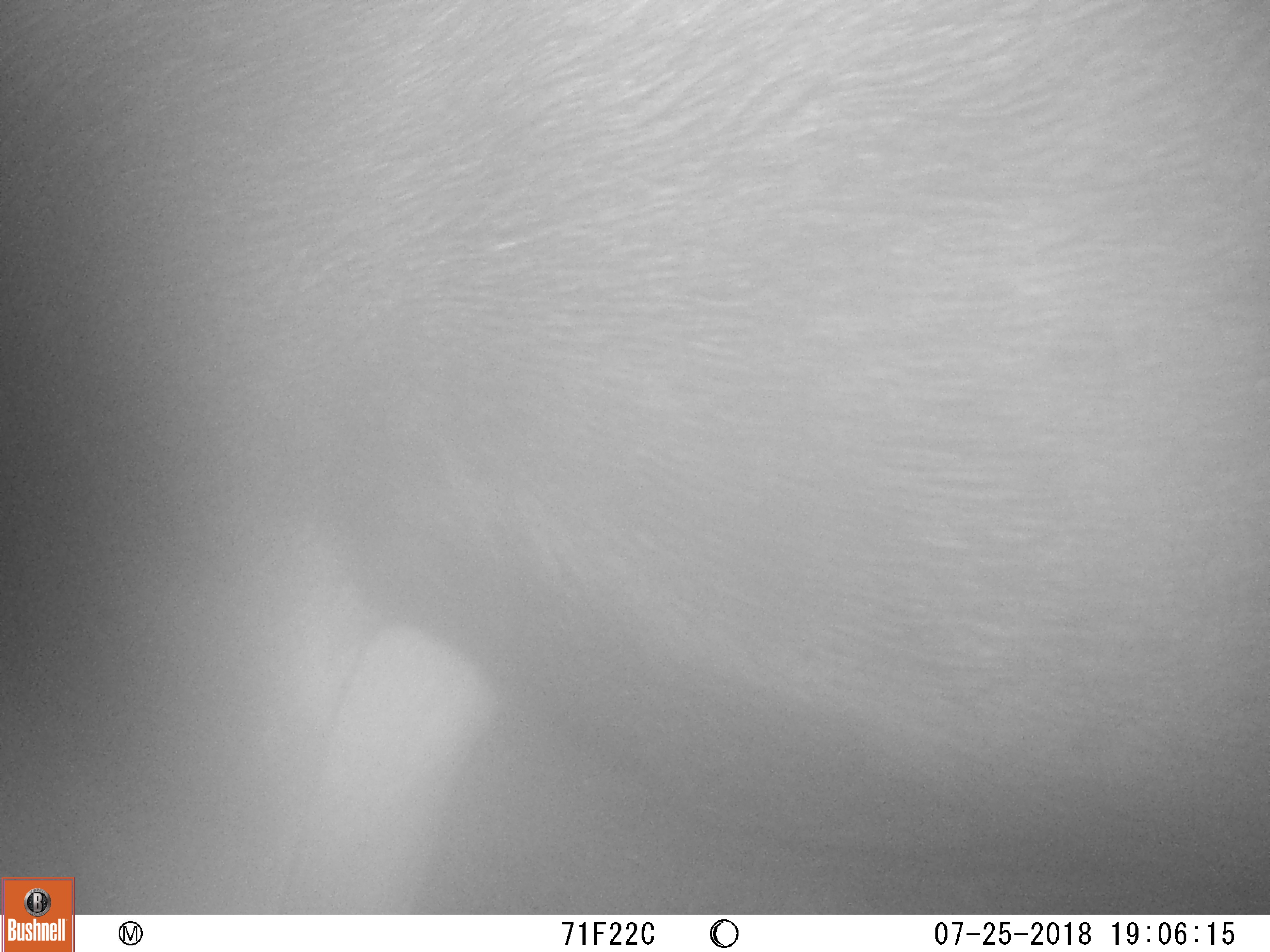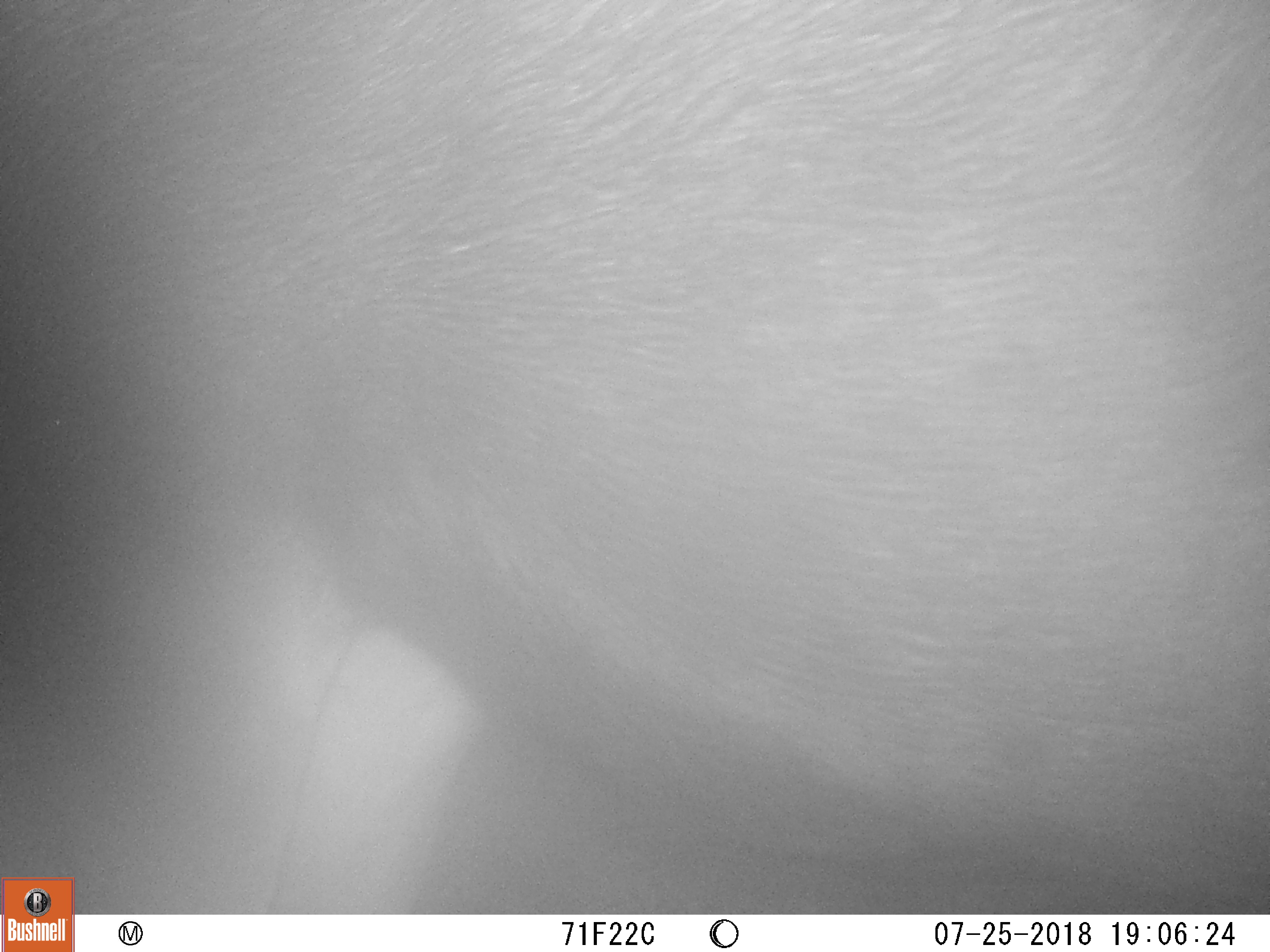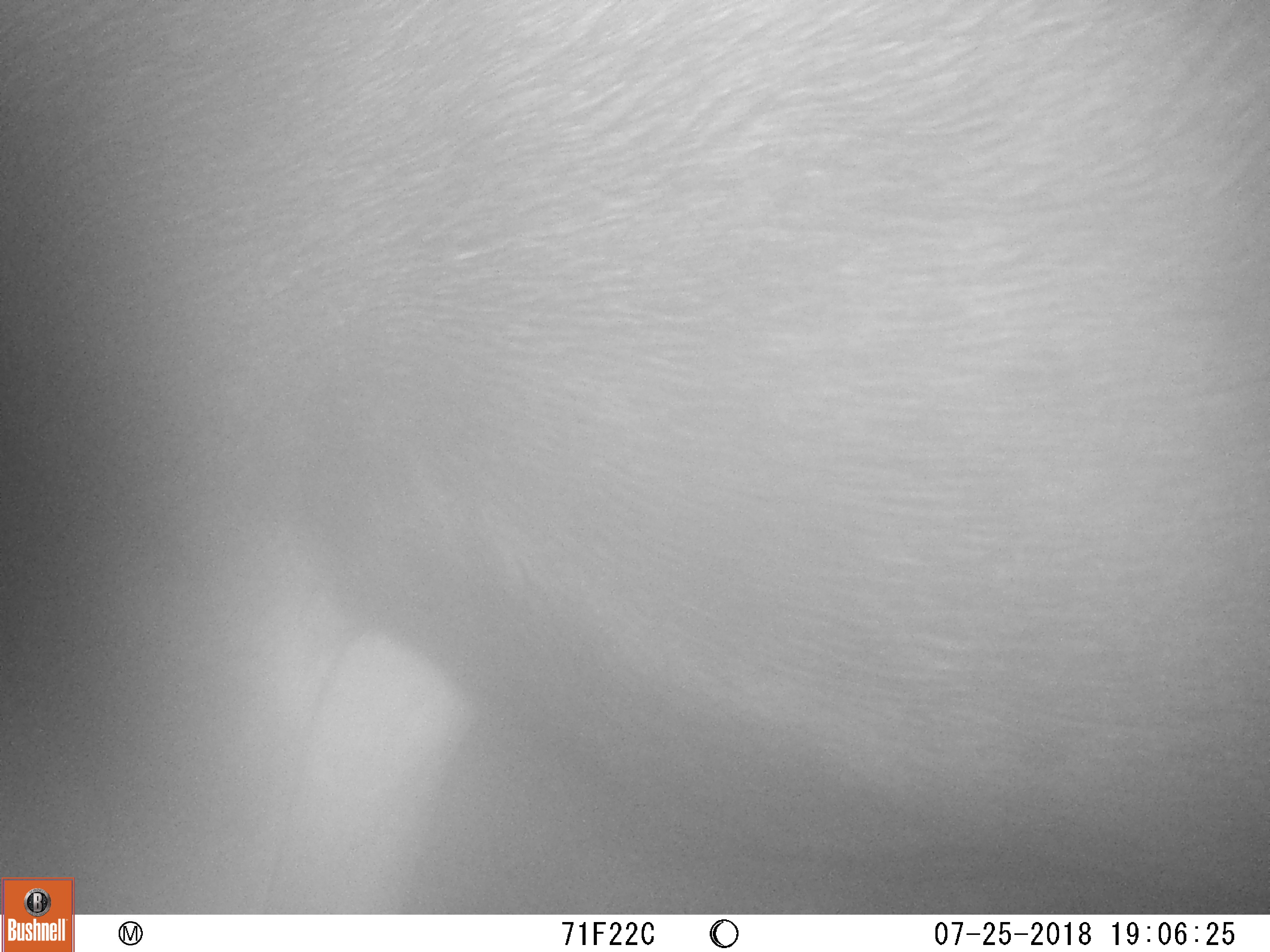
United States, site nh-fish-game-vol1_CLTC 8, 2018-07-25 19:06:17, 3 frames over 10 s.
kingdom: Animalia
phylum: Chordata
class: Mammalia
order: Artiodactyla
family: Cervidae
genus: Alces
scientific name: Alces alces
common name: moose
Moose (Alces alces).